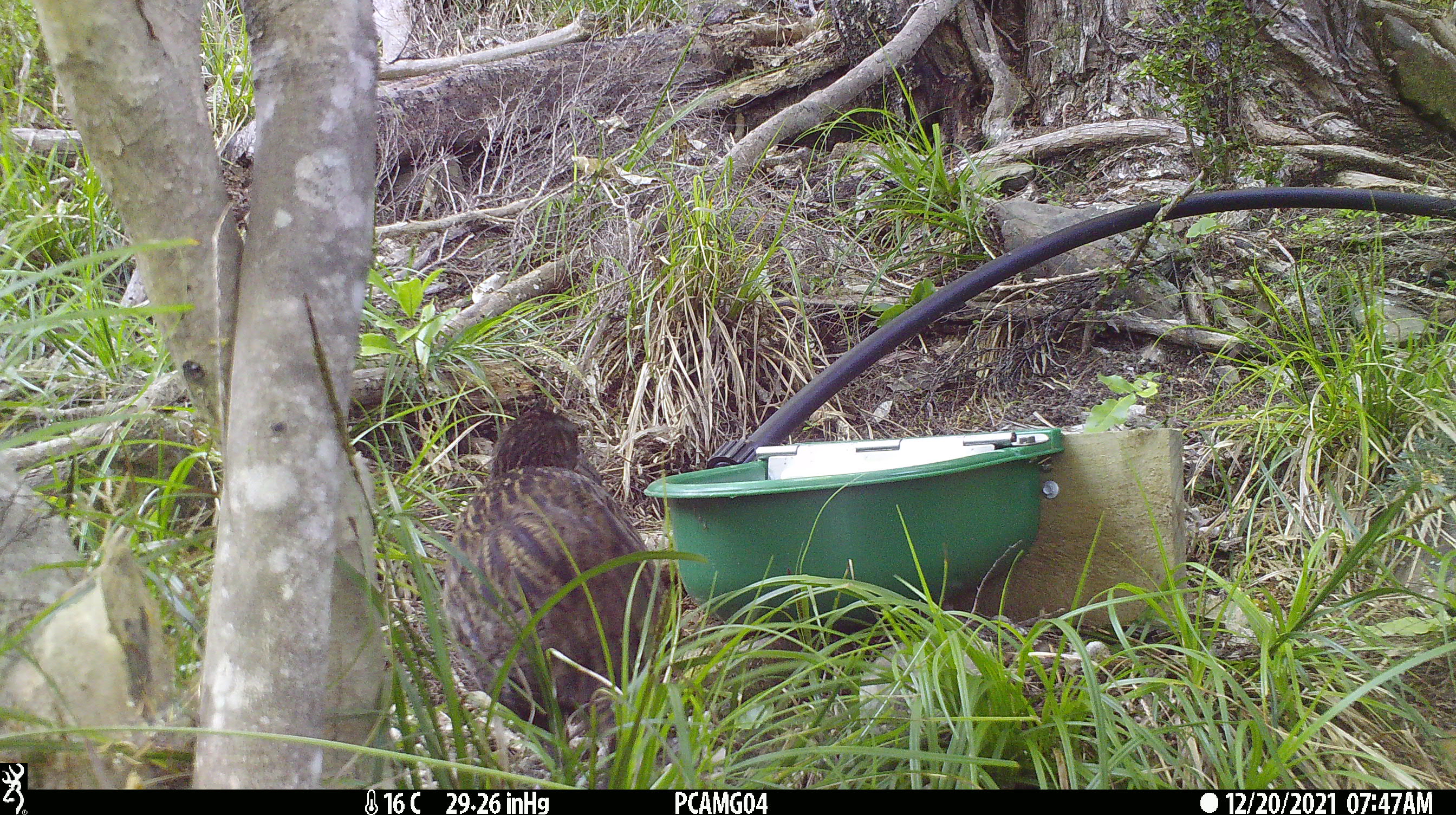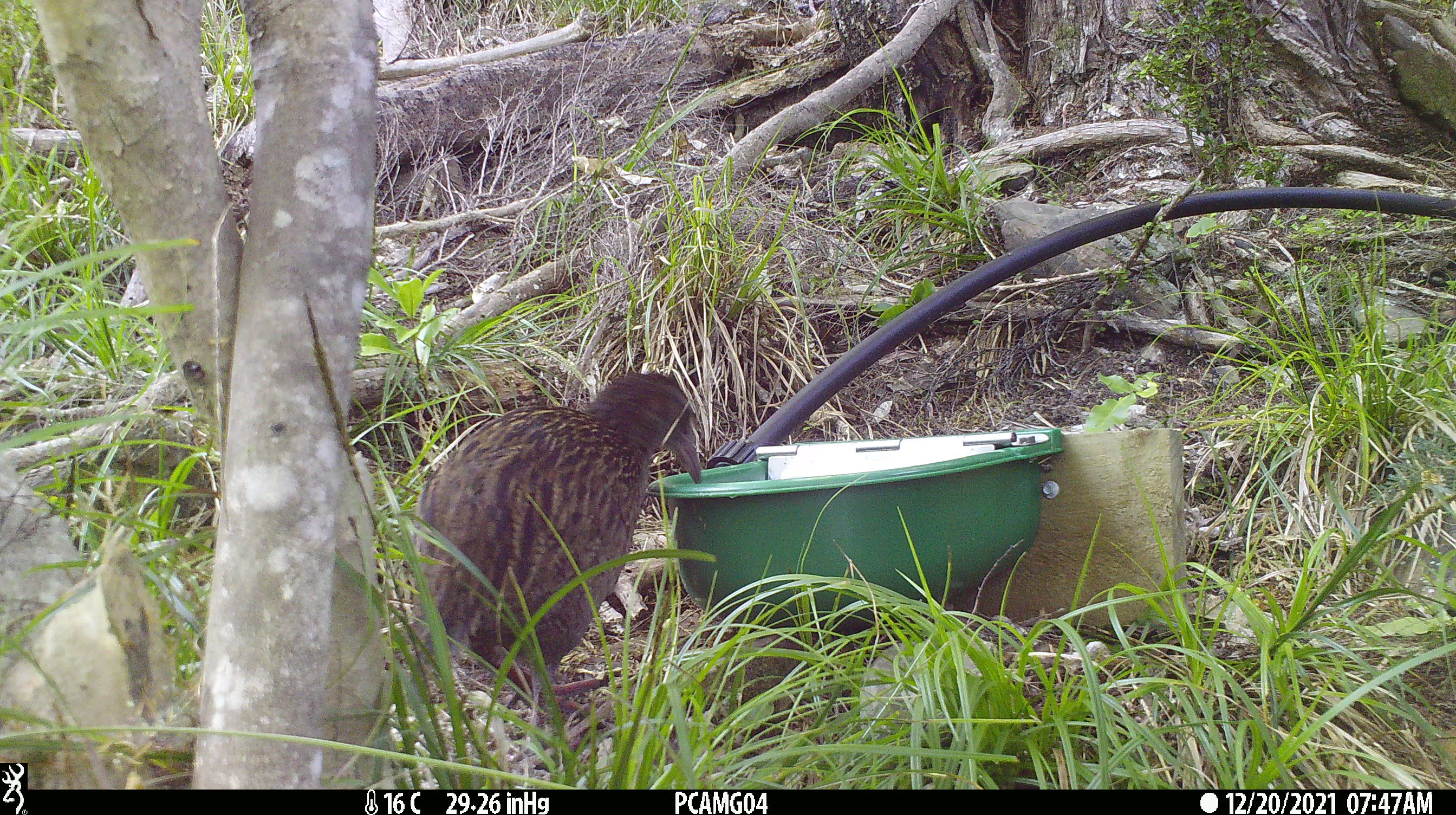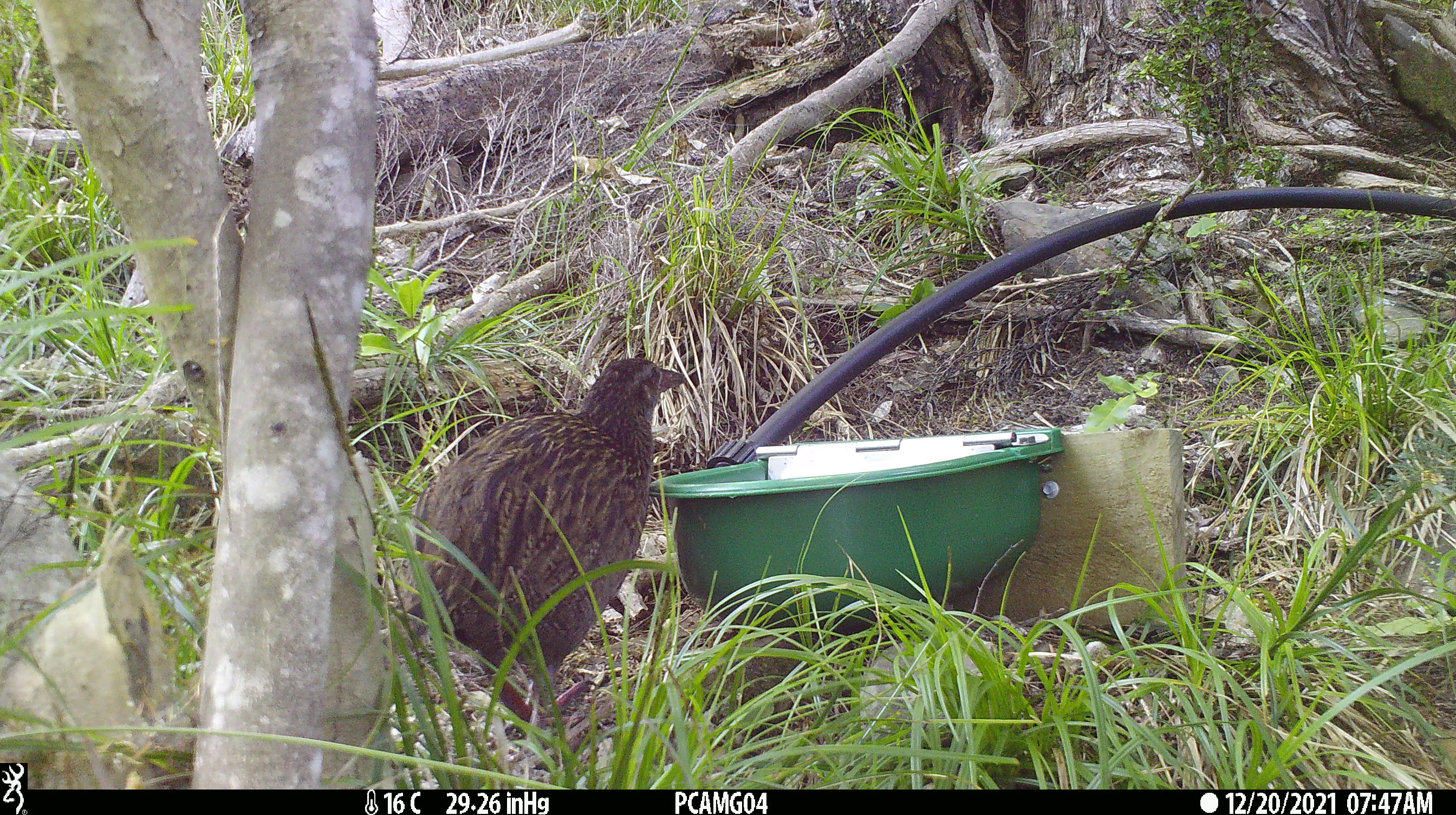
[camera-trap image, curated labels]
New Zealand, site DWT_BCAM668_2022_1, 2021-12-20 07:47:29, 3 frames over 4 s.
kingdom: Animalia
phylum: Chordata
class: Aves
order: Gruiformes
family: Rallidae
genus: Gallirallus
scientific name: Gallirallus australis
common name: weka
Weka (Gallirallus australis).